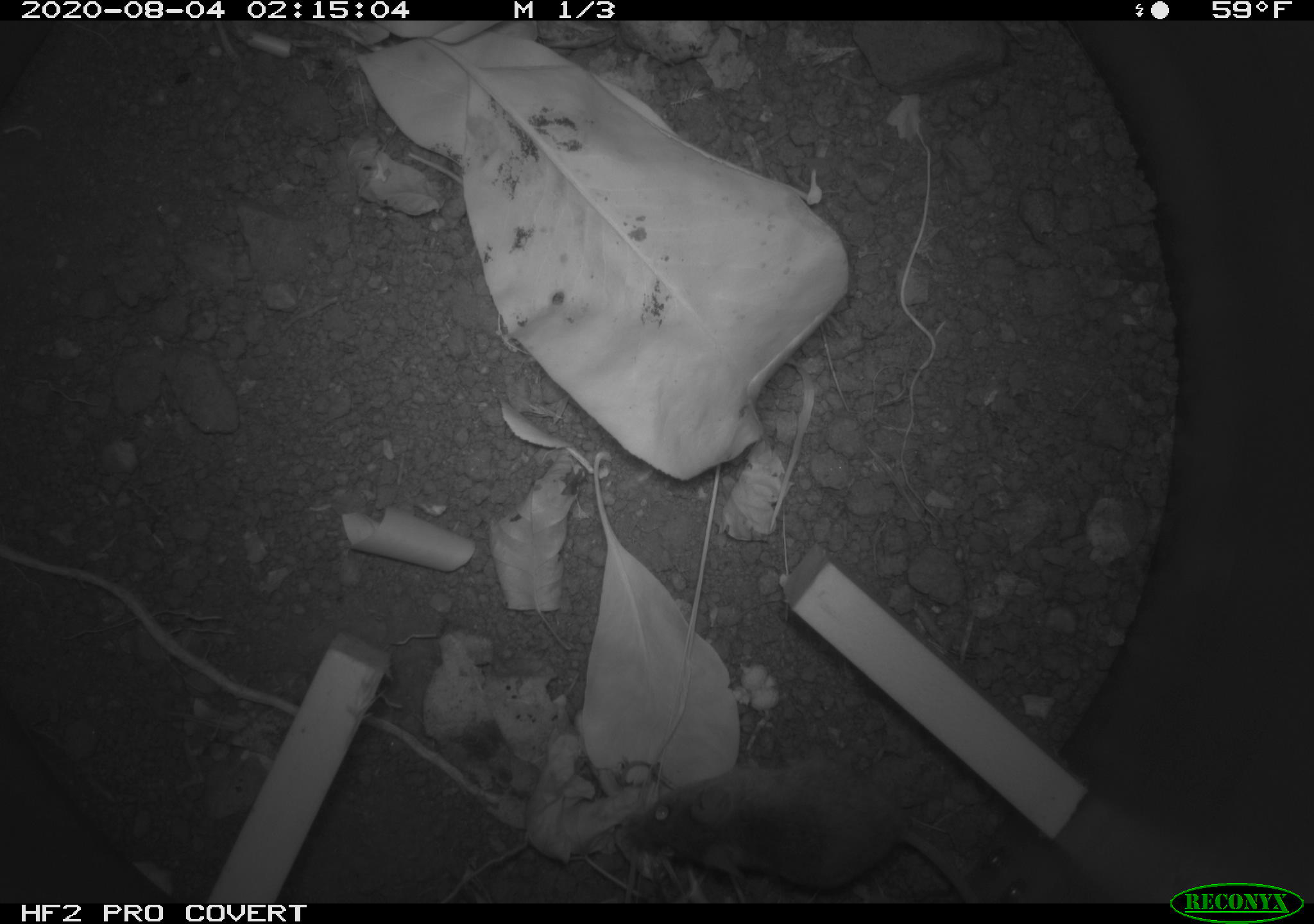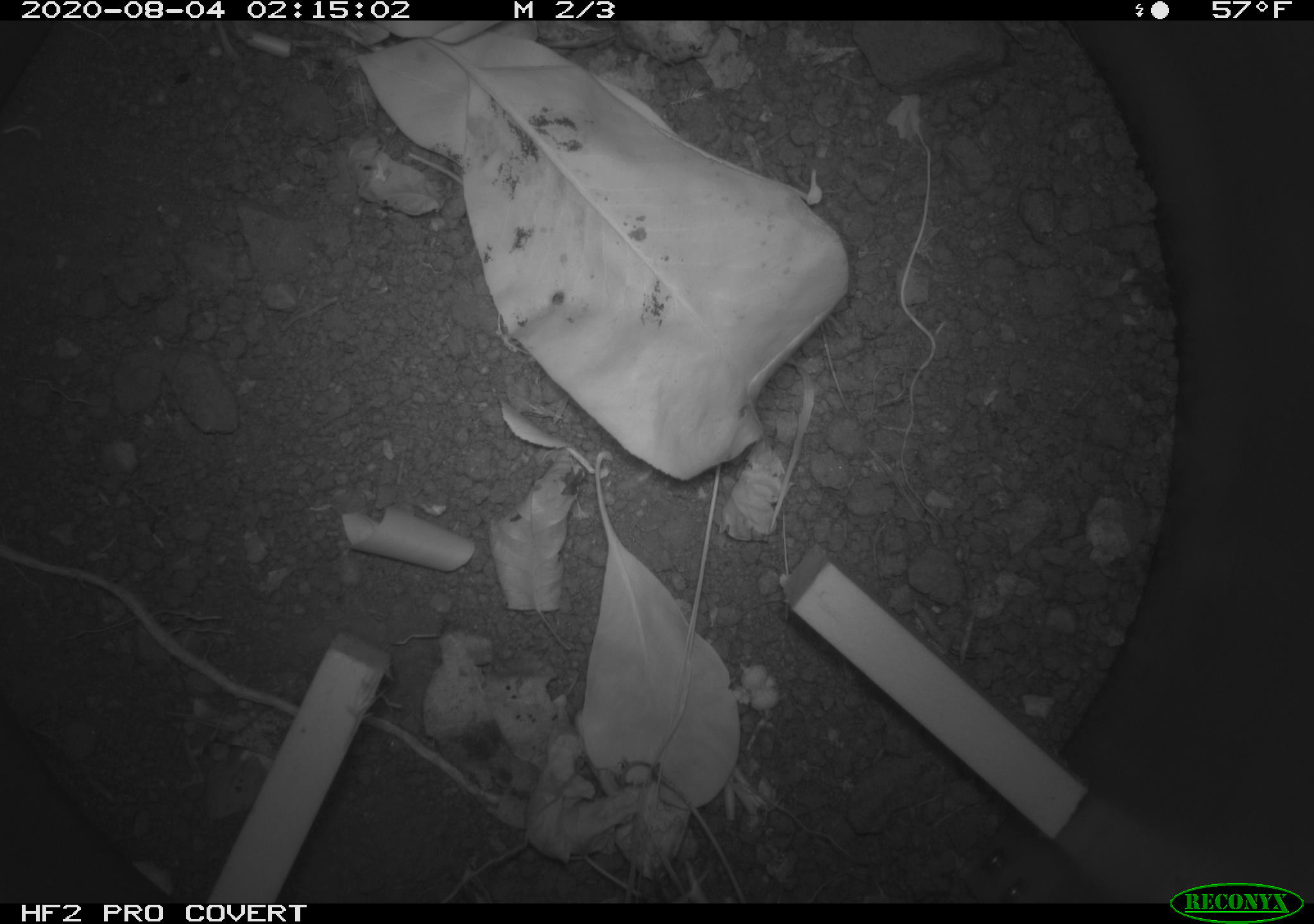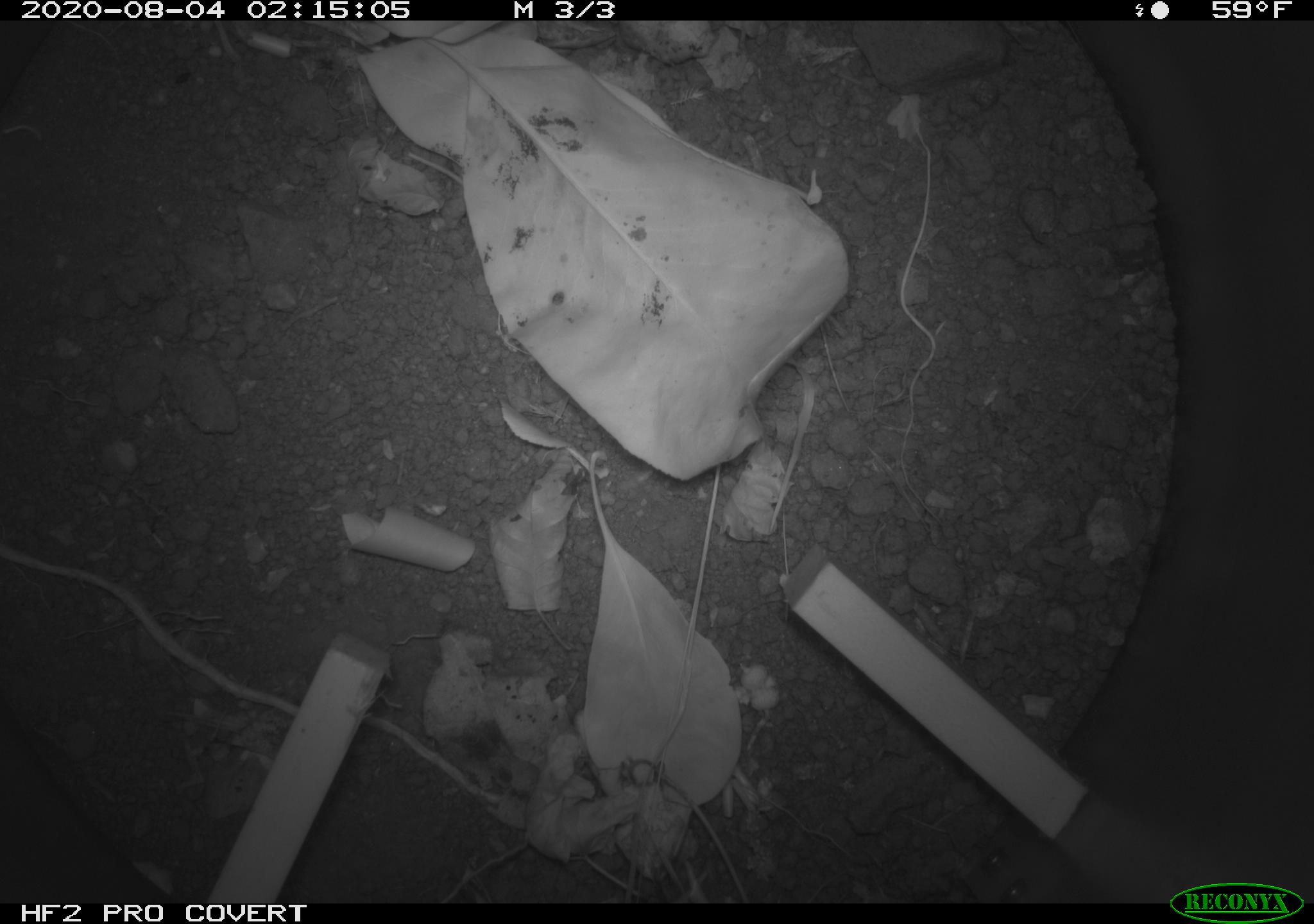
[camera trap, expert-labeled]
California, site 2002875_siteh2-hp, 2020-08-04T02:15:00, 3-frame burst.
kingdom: Animalia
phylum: Chordata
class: Mammalia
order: Rodentia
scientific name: Rodentia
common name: rodent